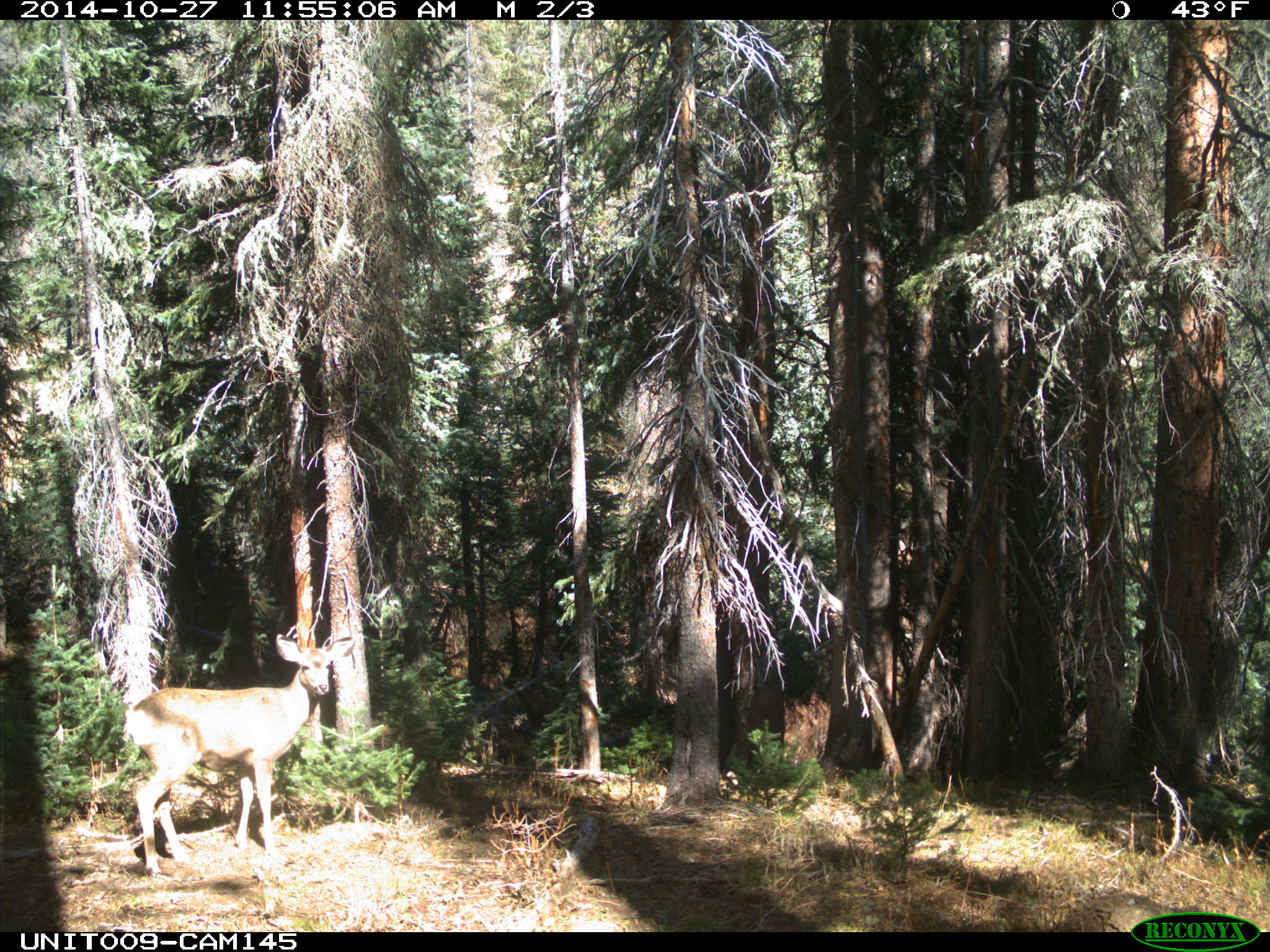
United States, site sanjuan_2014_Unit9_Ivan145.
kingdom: Animalia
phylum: Chordata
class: Mammalia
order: Artiodactyla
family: Cervidae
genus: Odocoileus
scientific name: Odocoileus hemionus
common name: mule deer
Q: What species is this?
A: Odocoileus hemionus (mule deer).